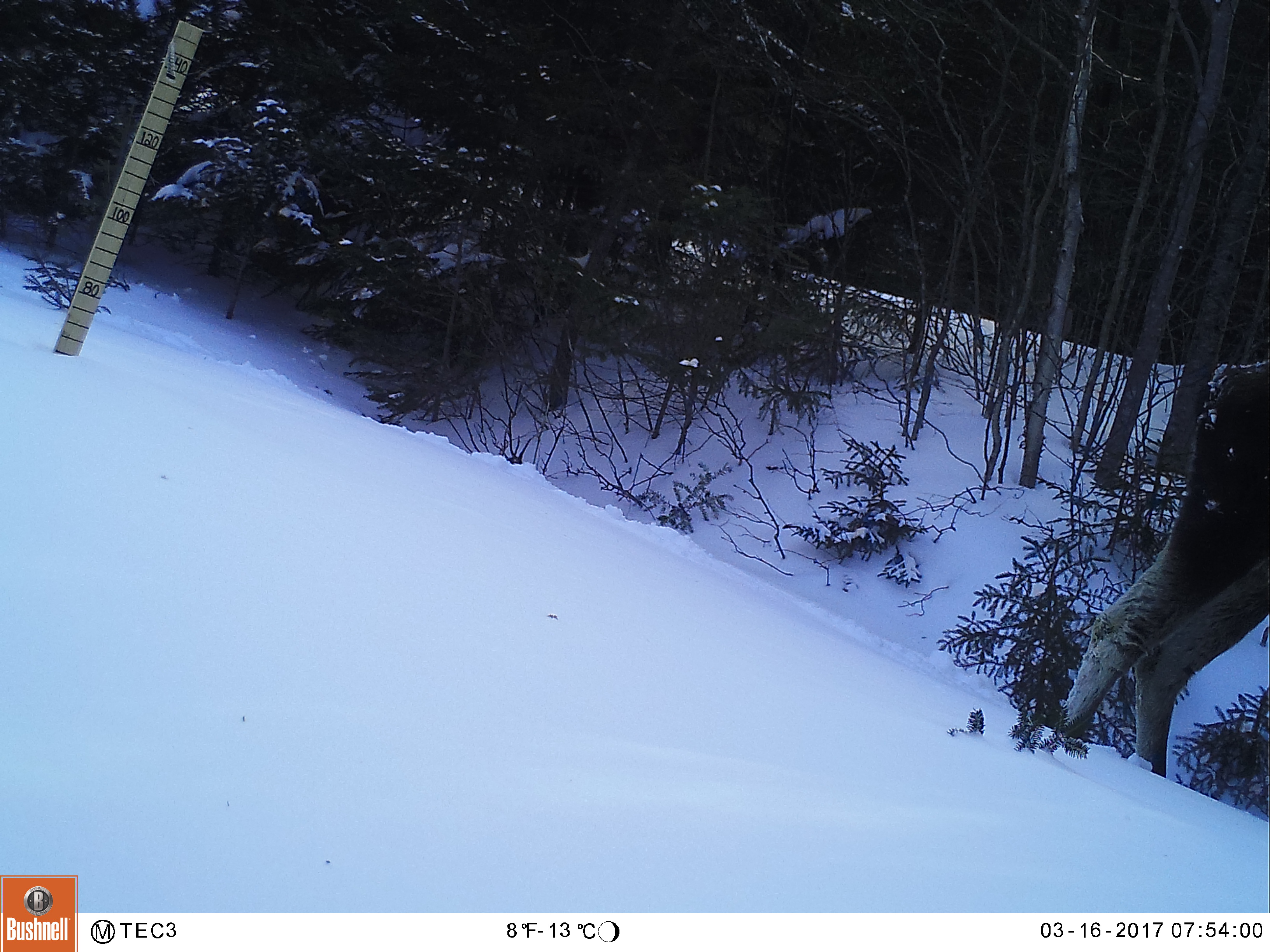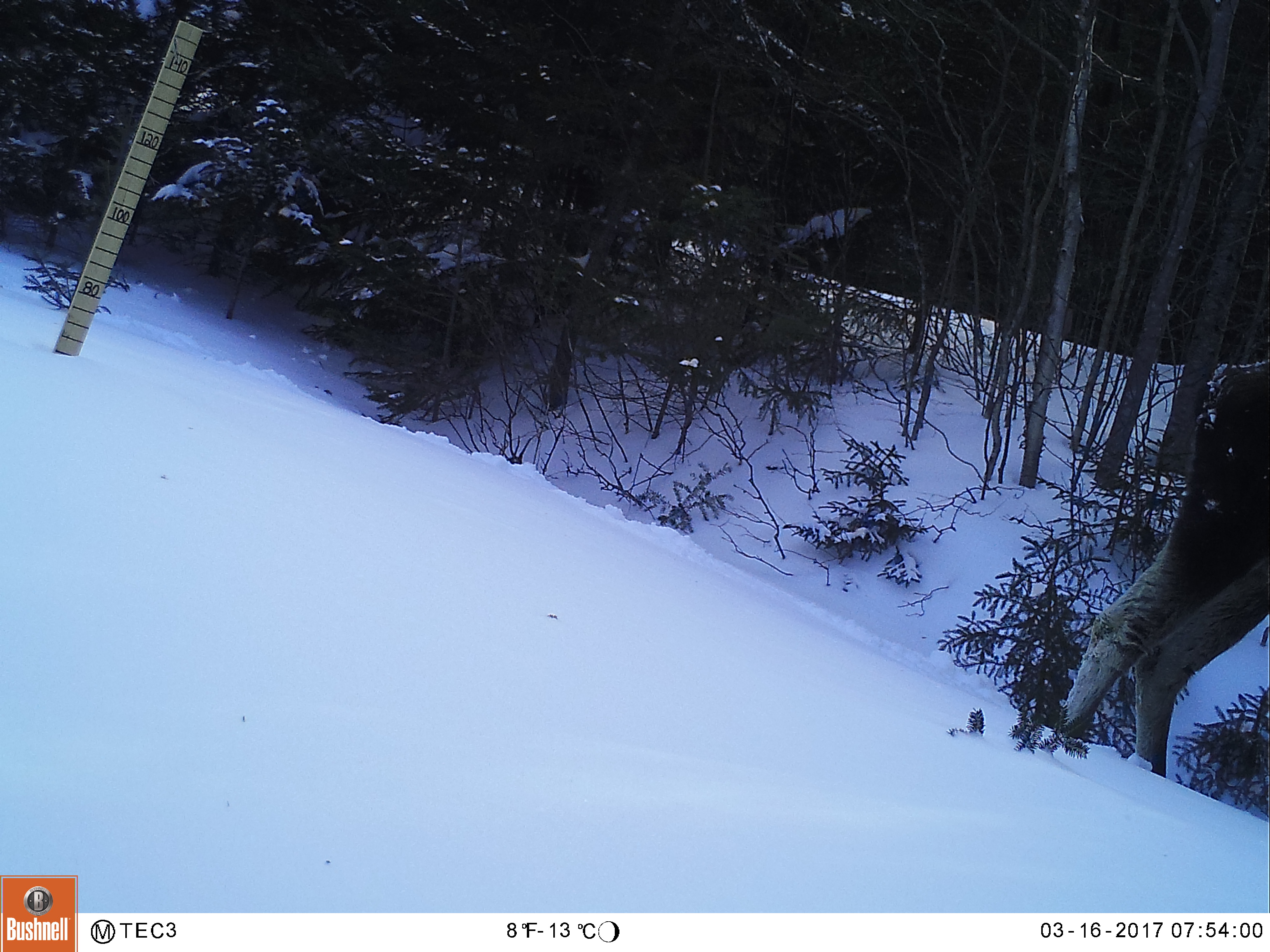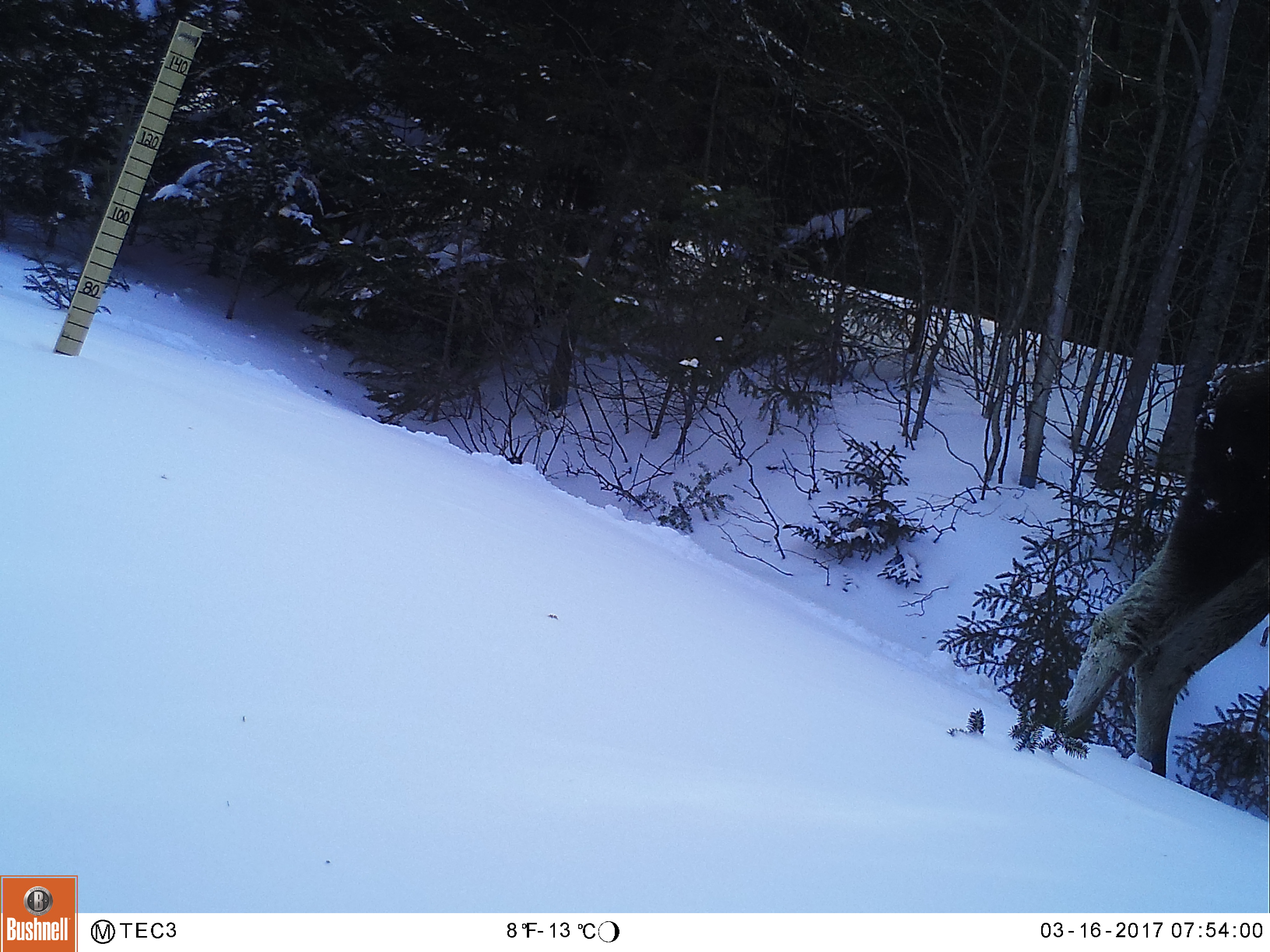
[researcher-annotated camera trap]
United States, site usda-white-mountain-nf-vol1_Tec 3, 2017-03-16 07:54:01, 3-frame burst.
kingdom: Animalia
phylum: Chordata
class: Mammalia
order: Artiodactyla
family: Cervidae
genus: Alces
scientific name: Alces alces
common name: moose